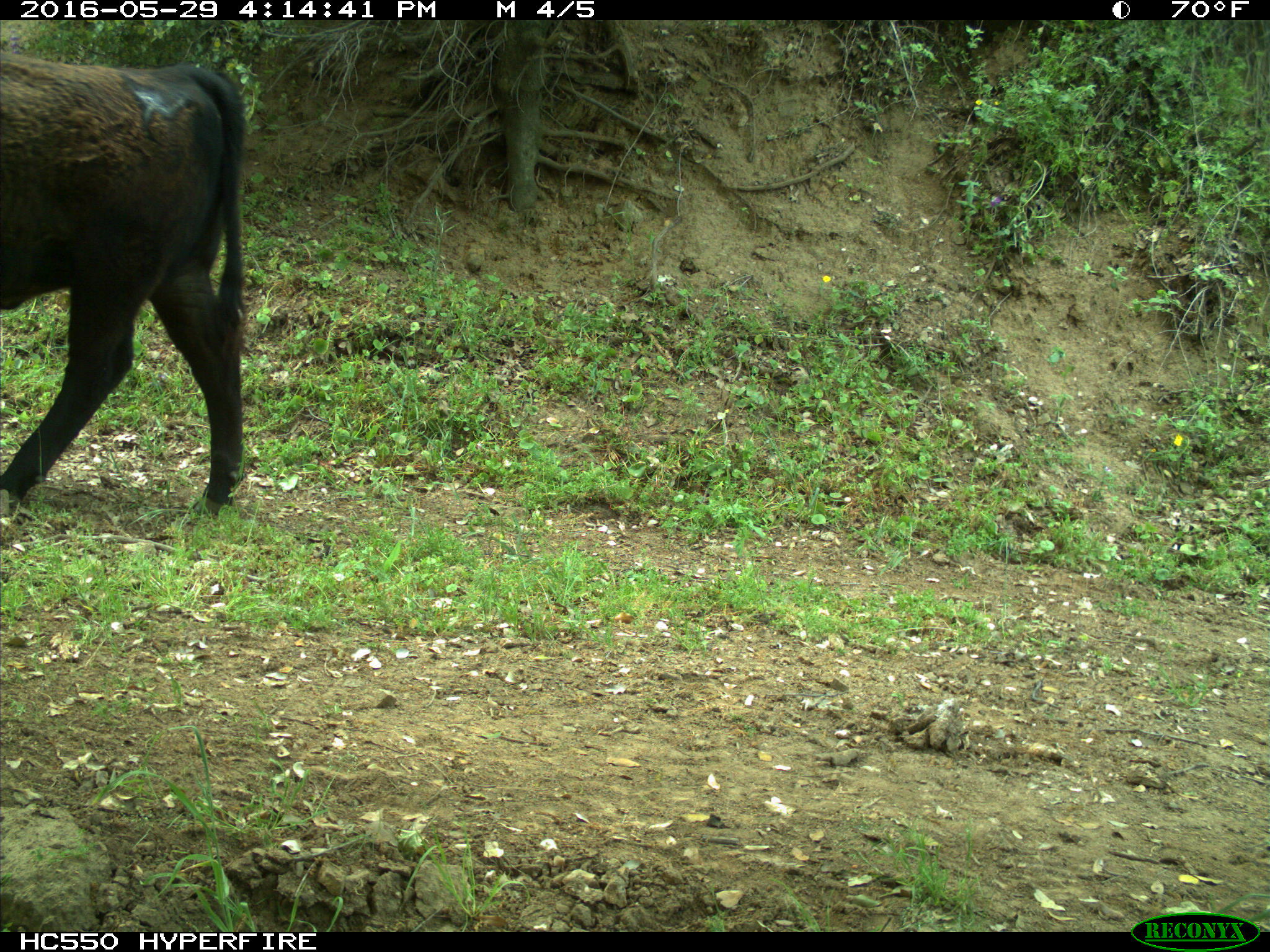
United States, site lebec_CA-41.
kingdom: Animalia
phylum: Chordata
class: Mammalia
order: Artiodactyla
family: Bovidae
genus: Bos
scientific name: Bos taurus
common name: domestic cow